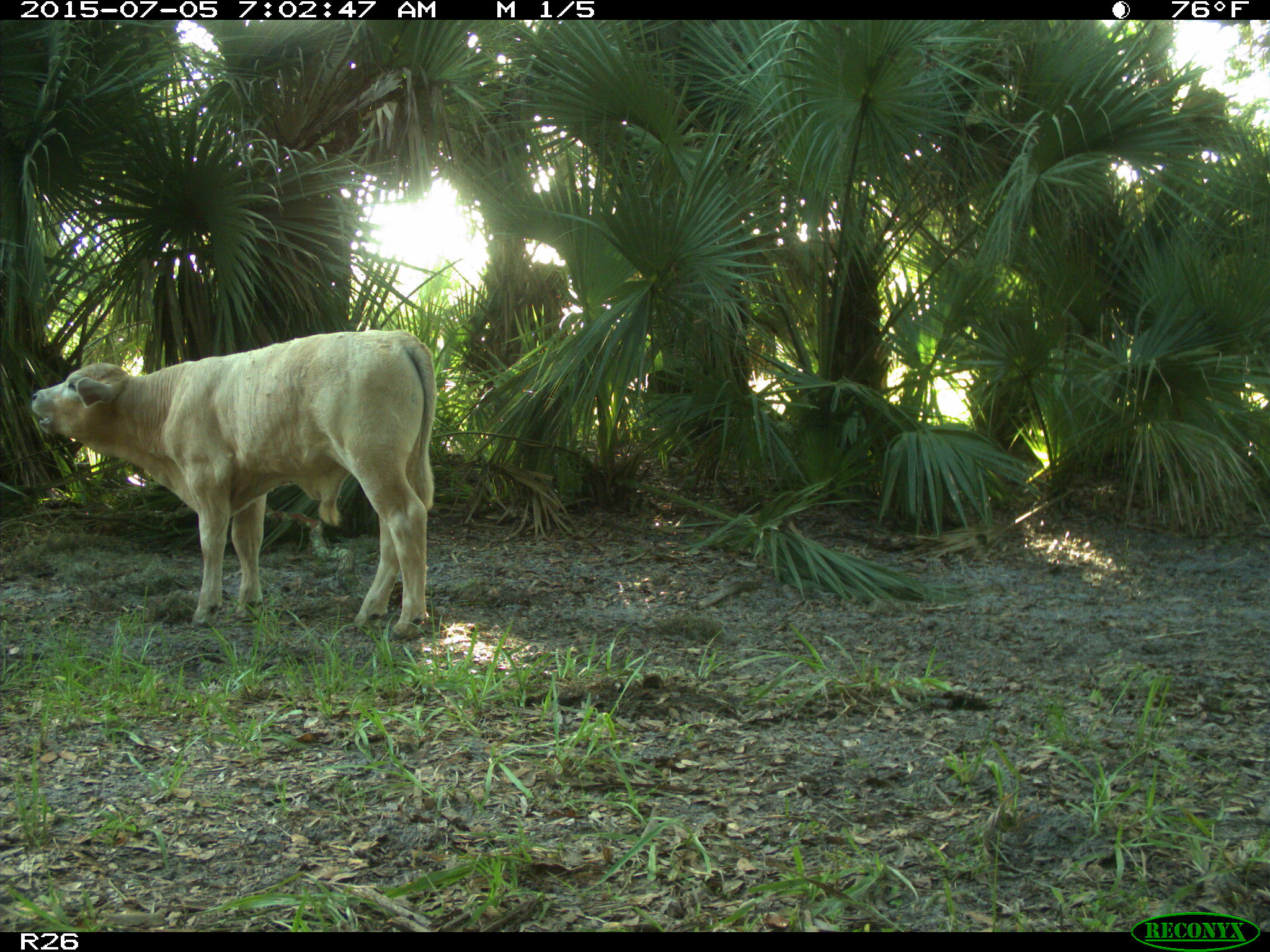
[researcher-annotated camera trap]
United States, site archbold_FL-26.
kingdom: Animalia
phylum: Chordata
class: Mammalia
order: Artiodactyla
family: Bovidae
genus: Bos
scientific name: Bos taurus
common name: domestic cow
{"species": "Bos taurus (domestic cow)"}